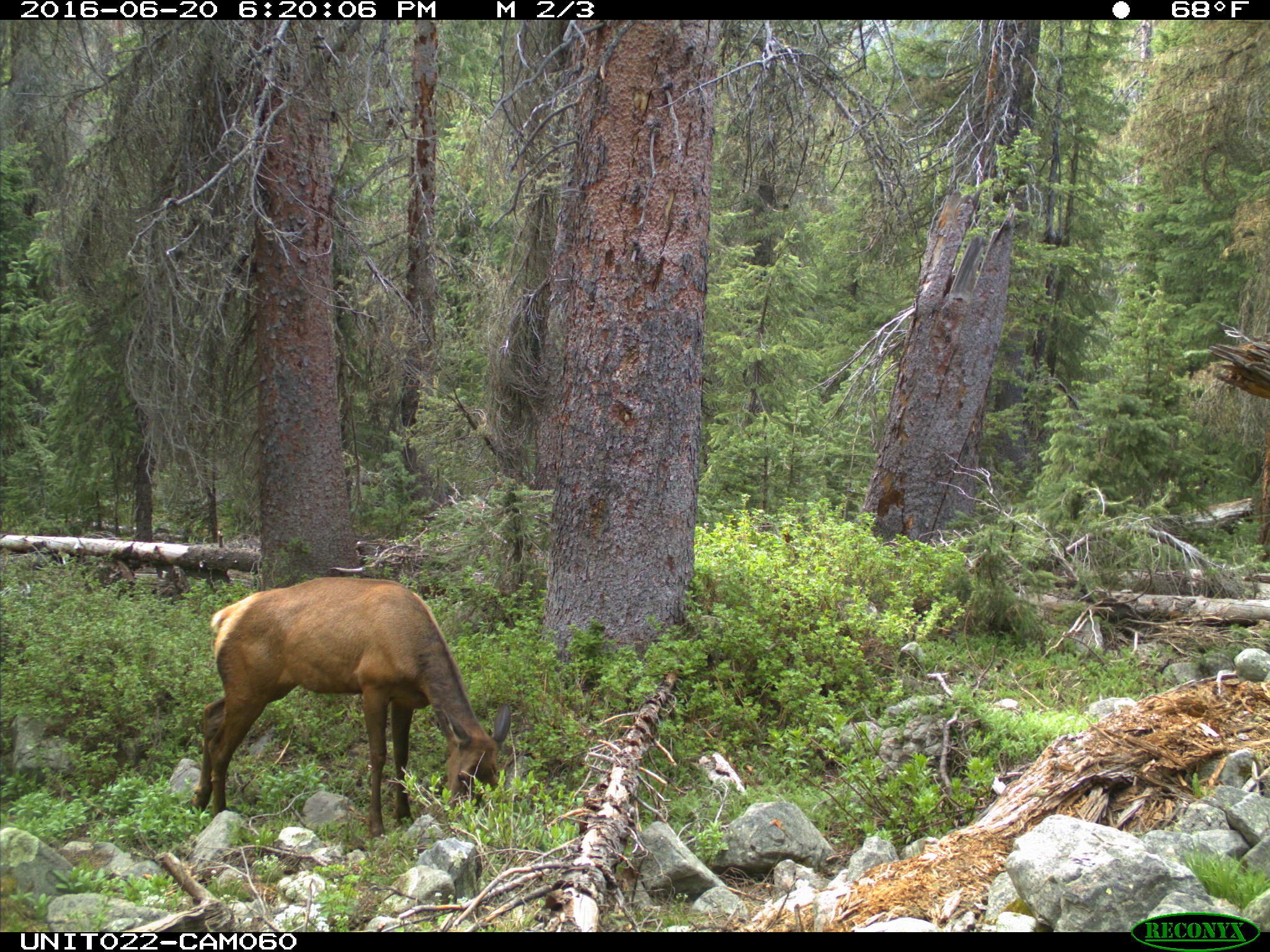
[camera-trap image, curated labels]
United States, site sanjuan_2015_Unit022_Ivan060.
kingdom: Animalia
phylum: Chordata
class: Mammalia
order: Artiodactyla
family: Cervidae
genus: Cervus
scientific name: Cervus elaphus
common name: red deer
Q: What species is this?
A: Cervus elaphus (red deer).